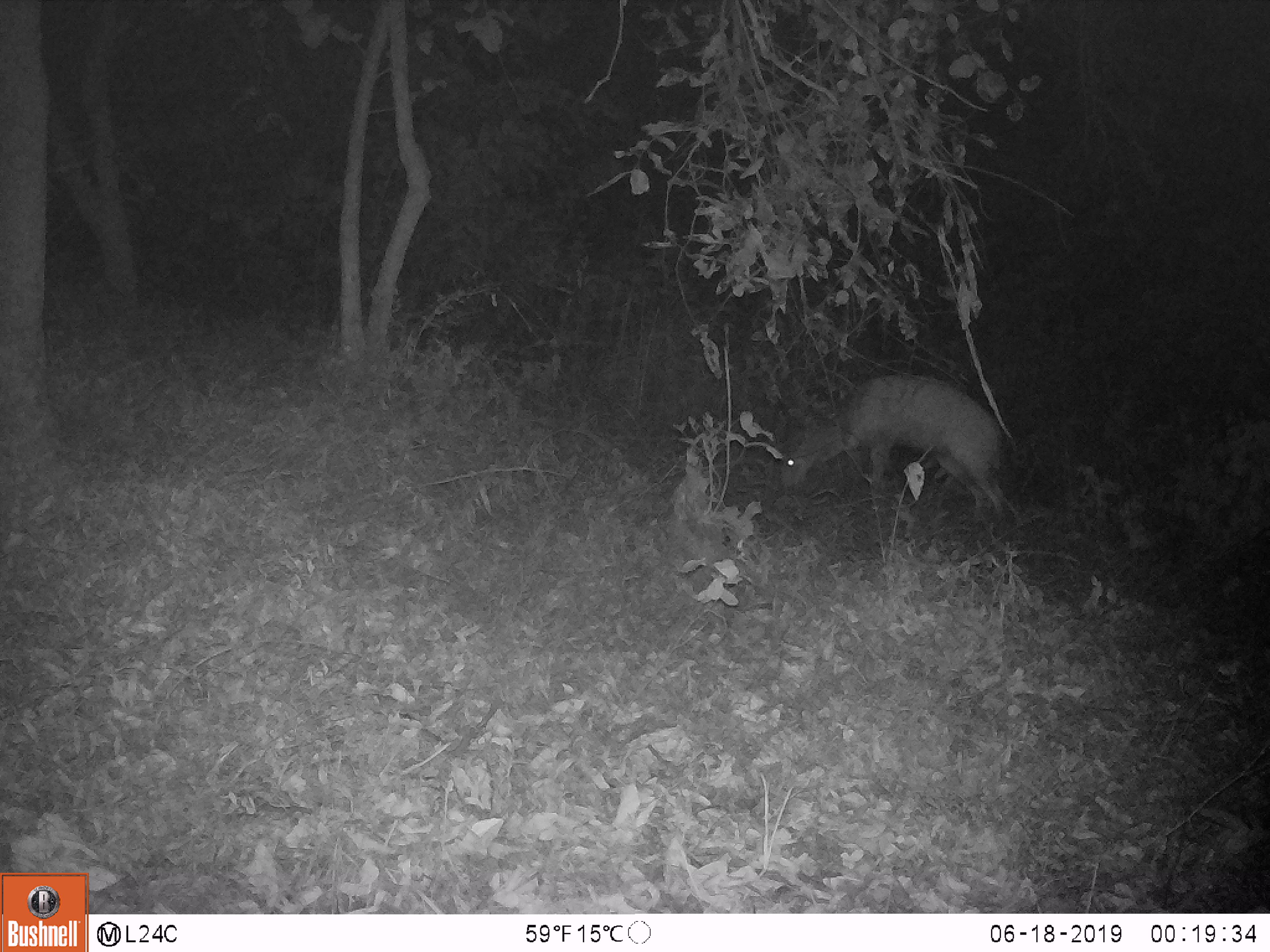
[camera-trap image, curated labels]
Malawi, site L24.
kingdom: Animalia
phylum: Chordata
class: Mammalia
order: Artiodactyla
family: Bovidae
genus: Redunca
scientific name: Redunca arundinum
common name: southern reedbuck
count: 1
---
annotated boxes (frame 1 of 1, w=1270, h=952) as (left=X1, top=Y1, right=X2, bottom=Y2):
southern reedbuck: (left=766, top=369, right=1033, bottom=536)